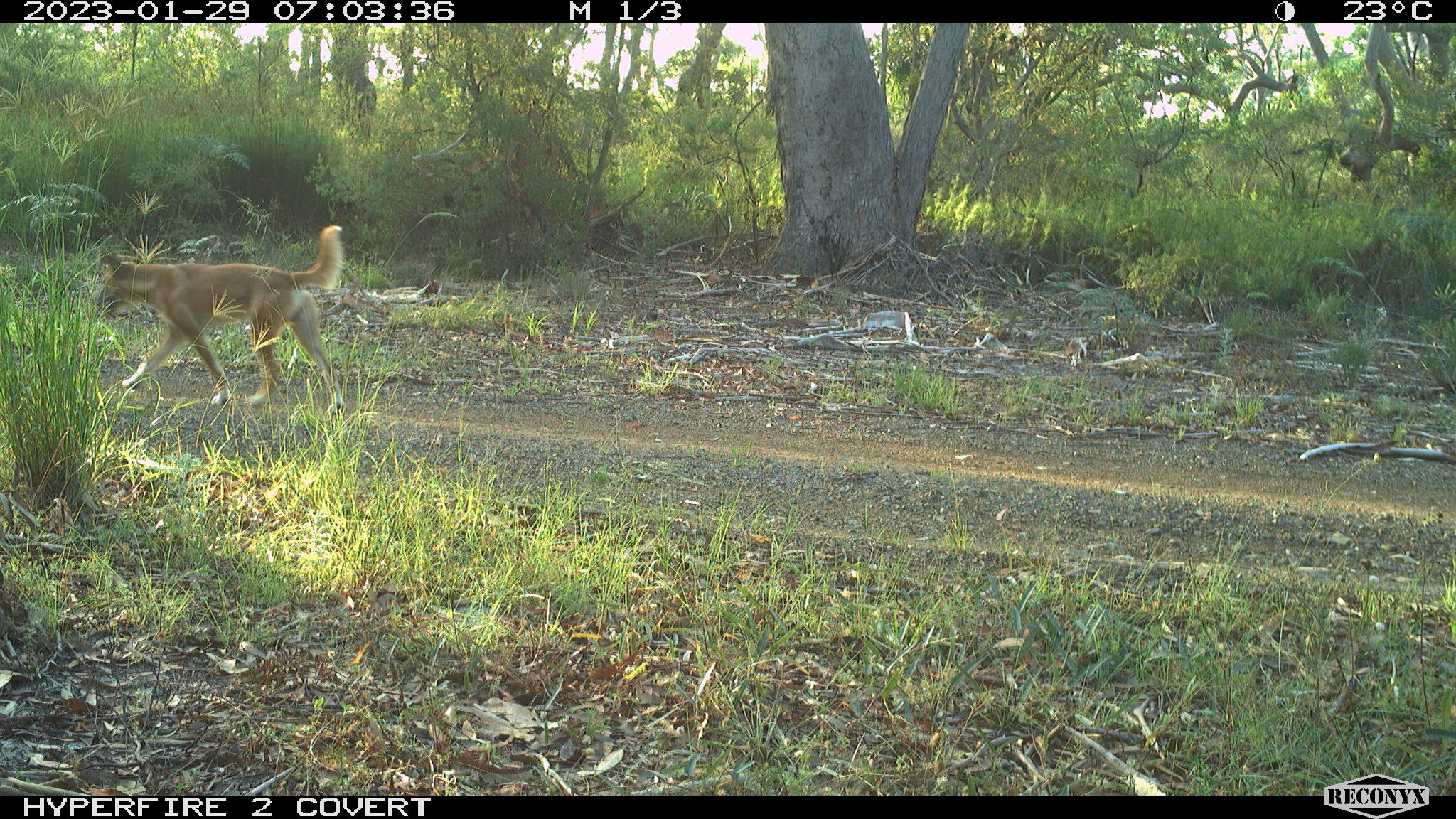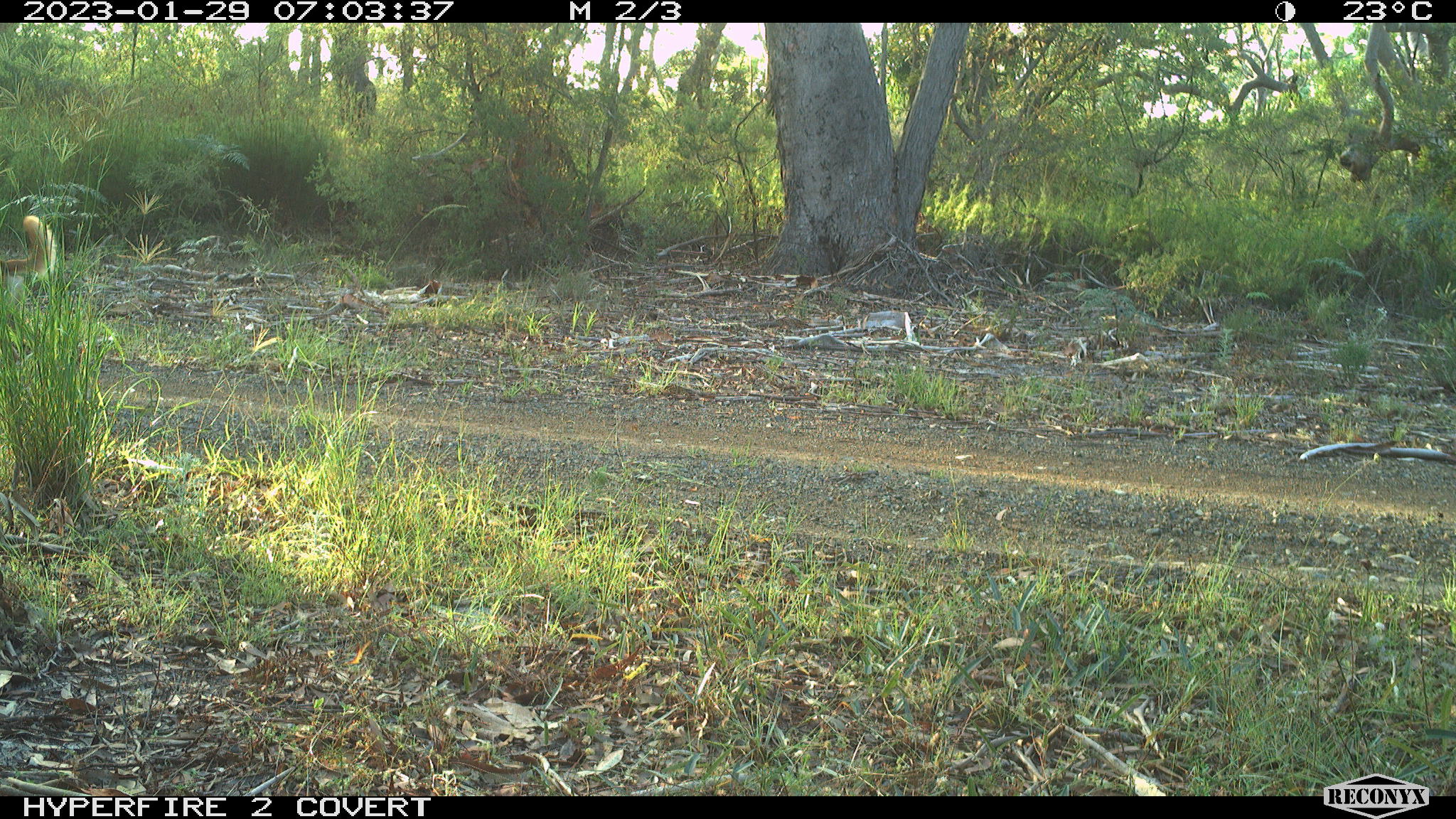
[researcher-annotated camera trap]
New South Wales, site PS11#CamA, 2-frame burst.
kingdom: Animalia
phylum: Chordata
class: Mammalia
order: Carnivora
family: Canidae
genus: Canis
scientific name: Canis familiaris dingo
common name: dingo